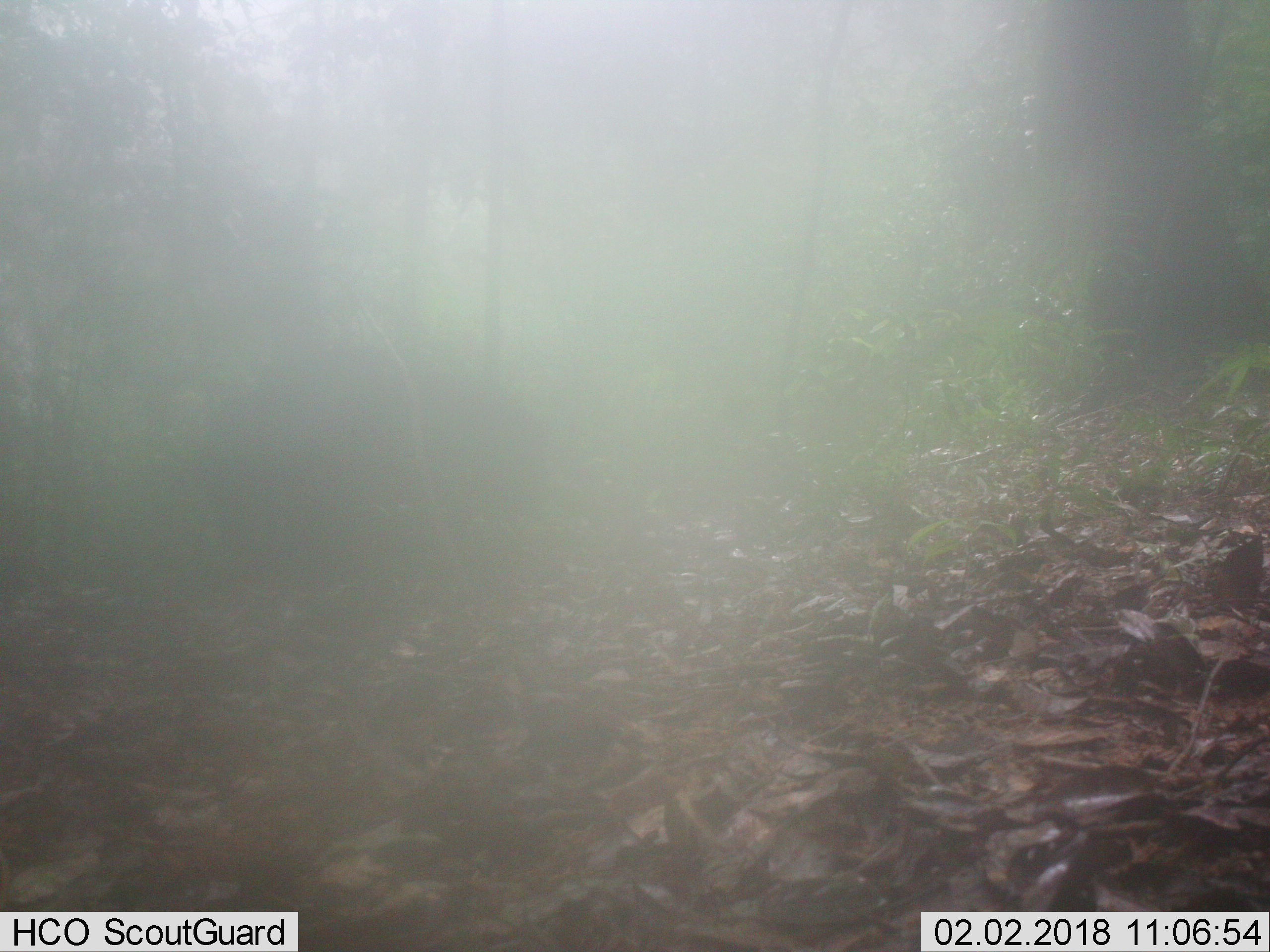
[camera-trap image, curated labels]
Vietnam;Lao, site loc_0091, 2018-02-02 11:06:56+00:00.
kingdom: Animalia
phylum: Chordata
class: Mammalia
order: Artiodactyla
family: Suidae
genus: Sus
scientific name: Sus scrofa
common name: eurasian wild pig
Eurasian wild pig (Sus scrofa). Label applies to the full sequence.